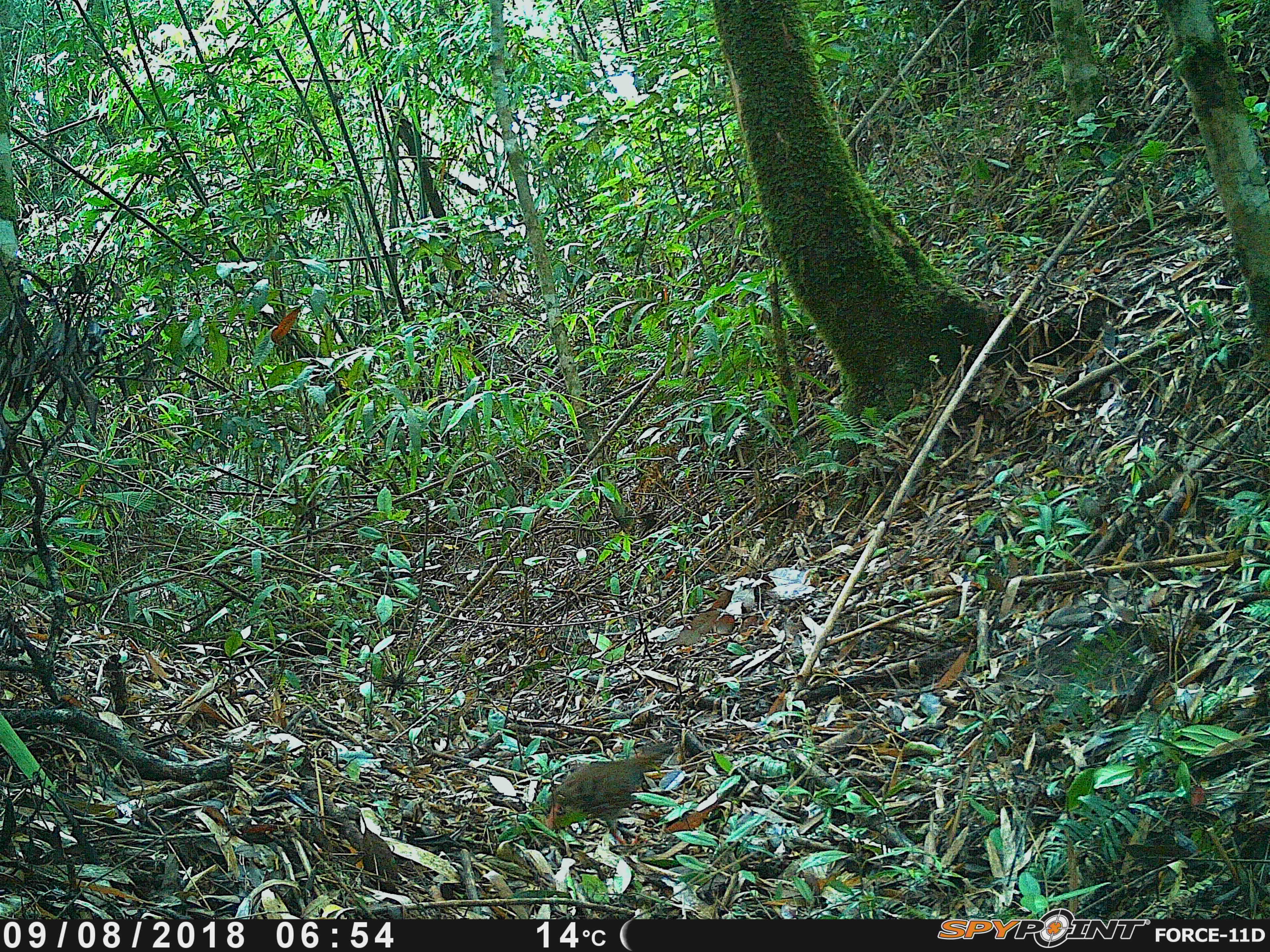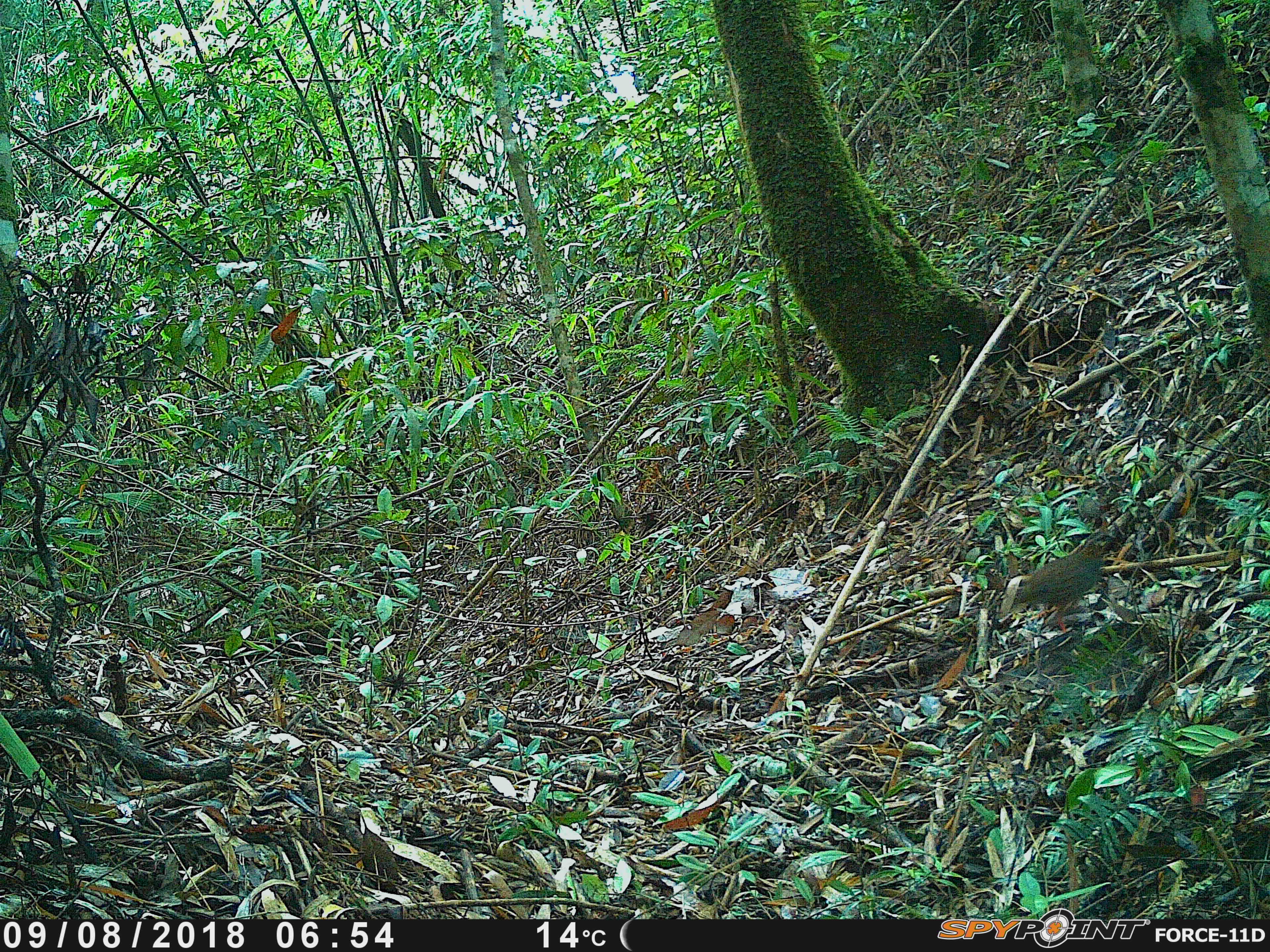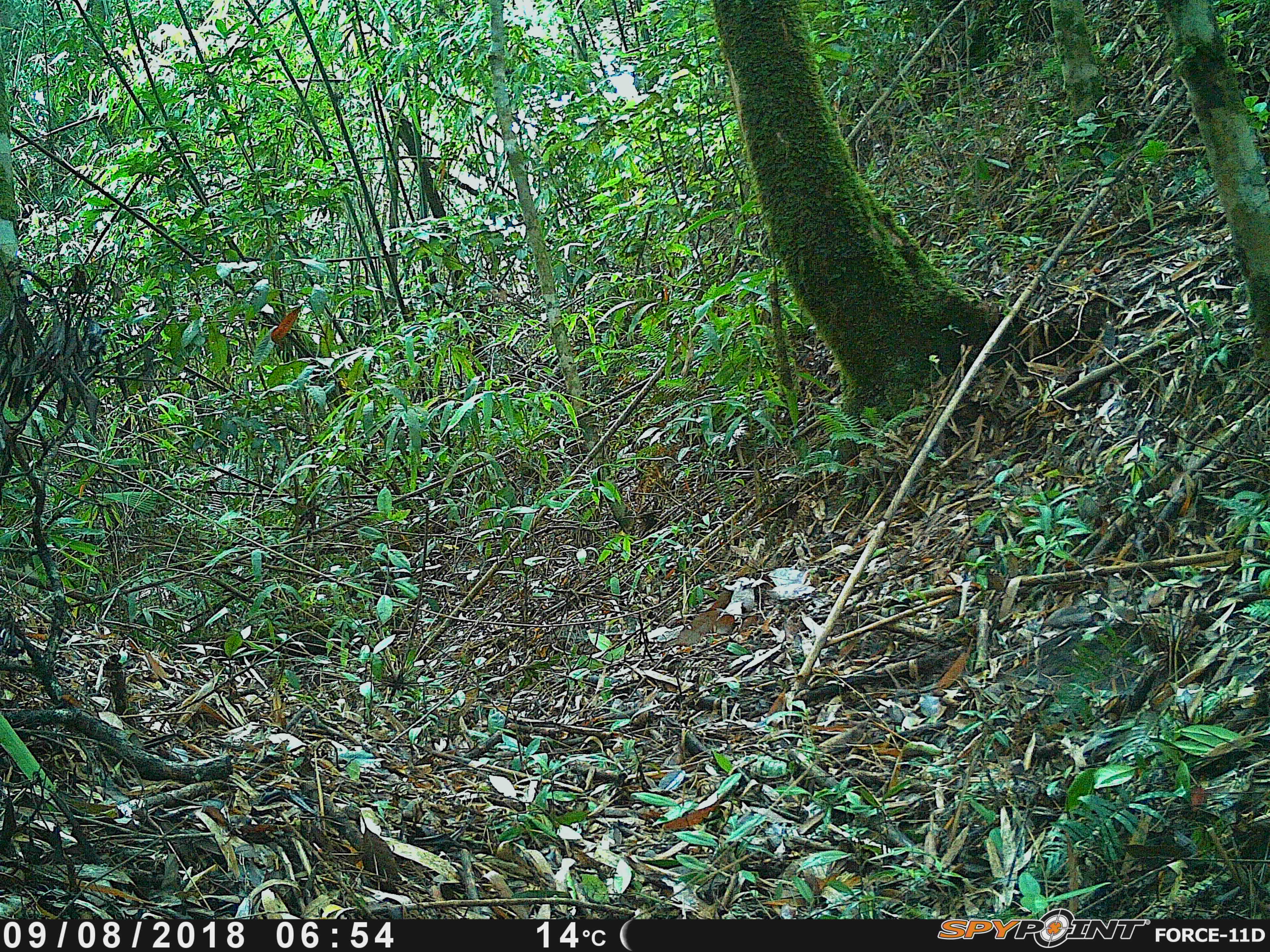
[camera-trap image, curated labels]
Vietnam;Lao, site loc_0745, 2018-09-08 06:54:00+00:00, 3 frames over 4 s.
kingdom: Animalia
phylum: Chordata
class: Aves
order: Galliformes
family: Phasianidae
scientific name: Phasianidae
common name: partridge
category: unidentified partridge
Unidentified partridge (partridge) (Phasianidae). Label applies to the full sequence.